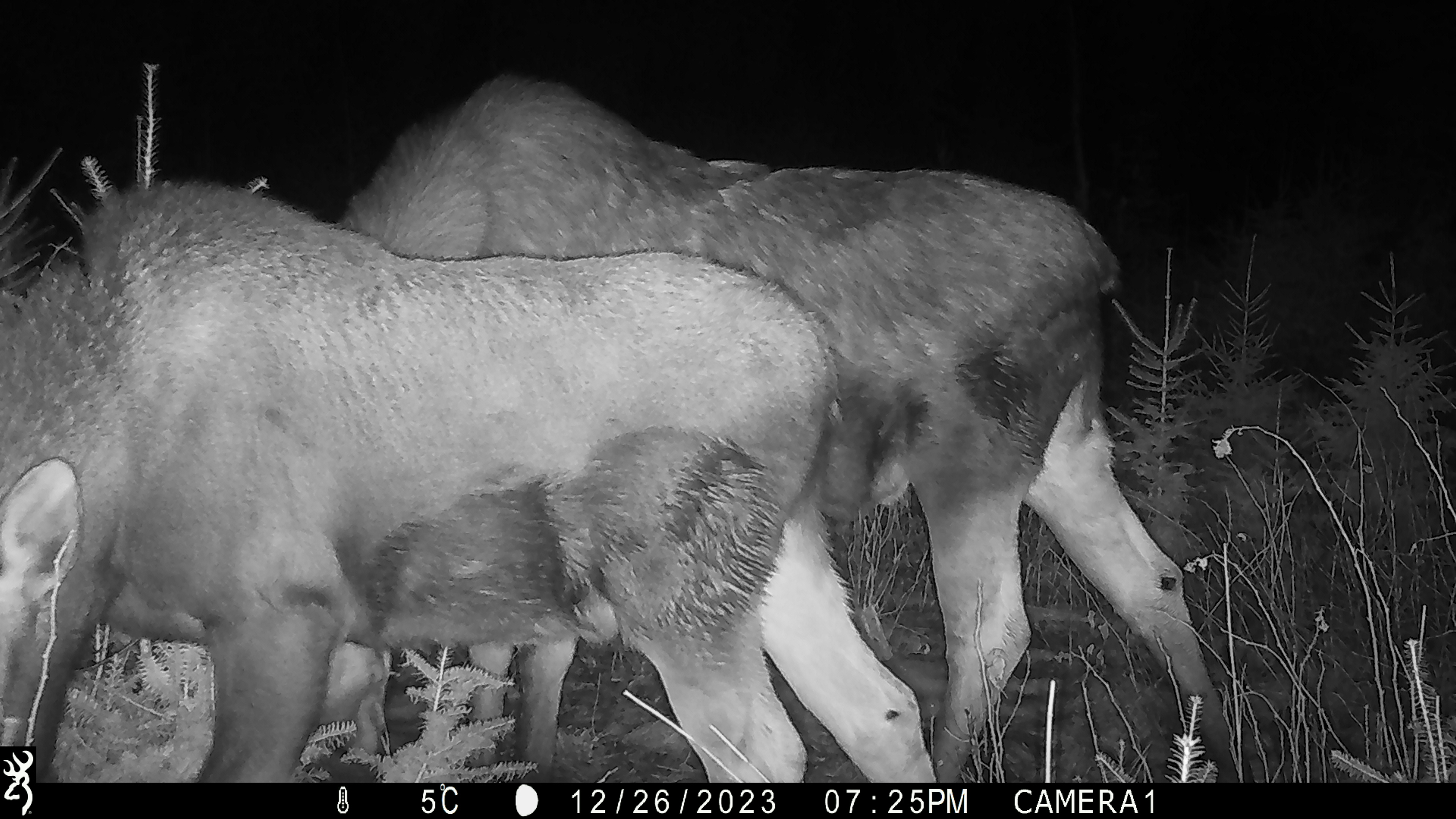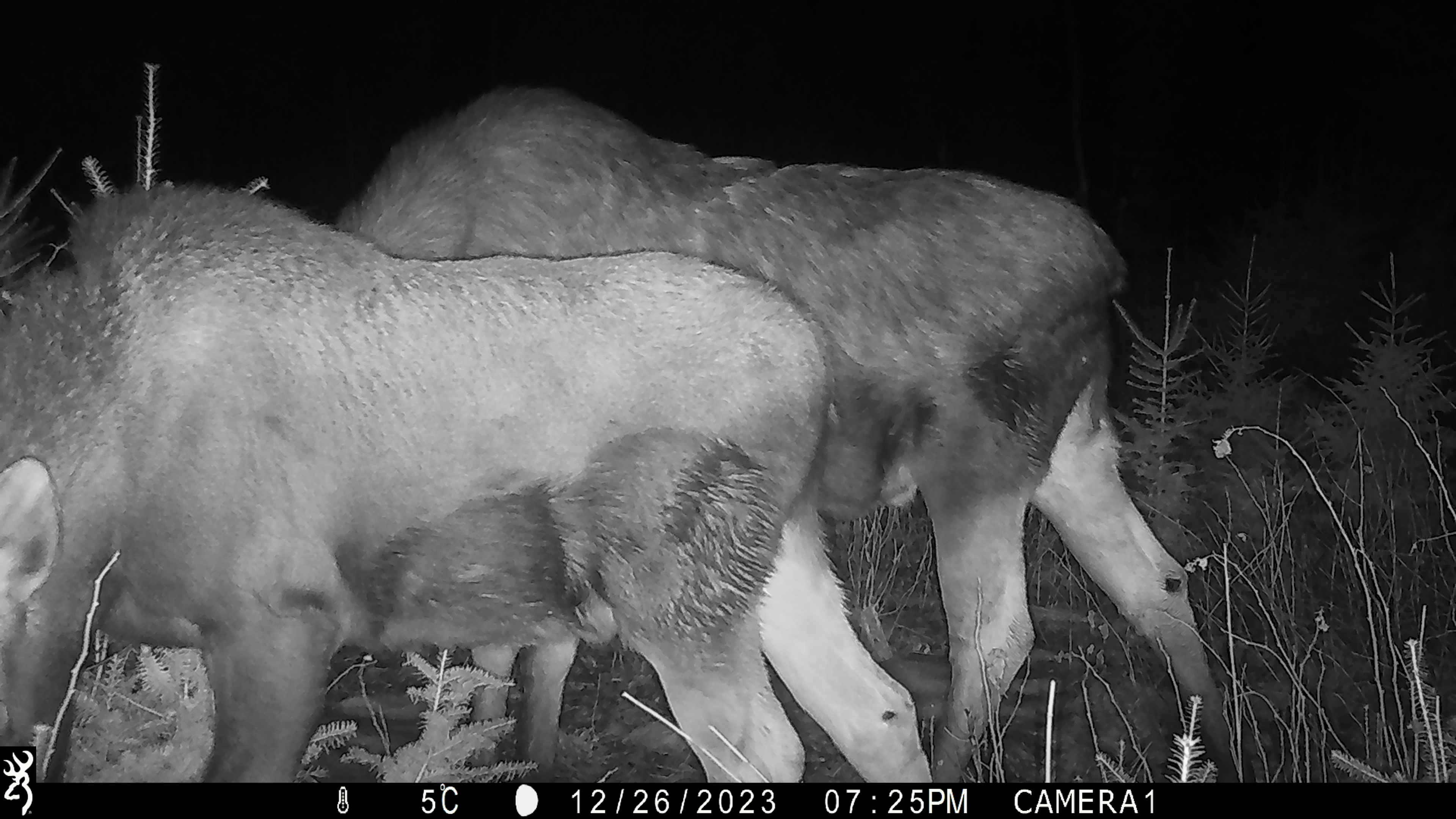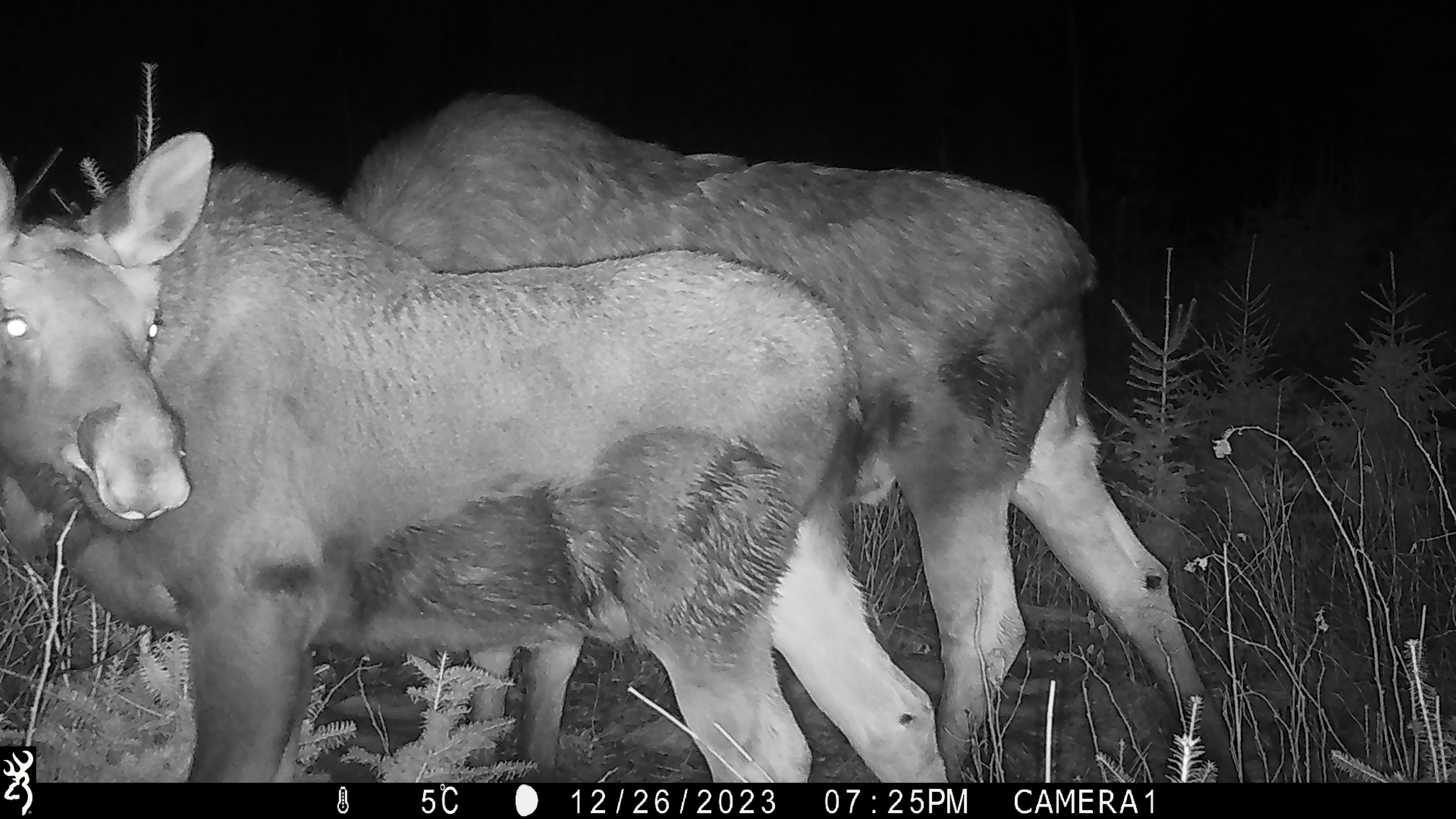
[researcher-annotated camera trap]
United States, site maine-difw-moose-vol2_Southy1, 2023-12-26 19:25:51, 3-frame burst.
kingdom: Animalia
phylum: Chordata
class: Mammalia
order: Artiodactyla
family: Cervidae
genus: Alces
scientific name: Alces alces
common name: moose